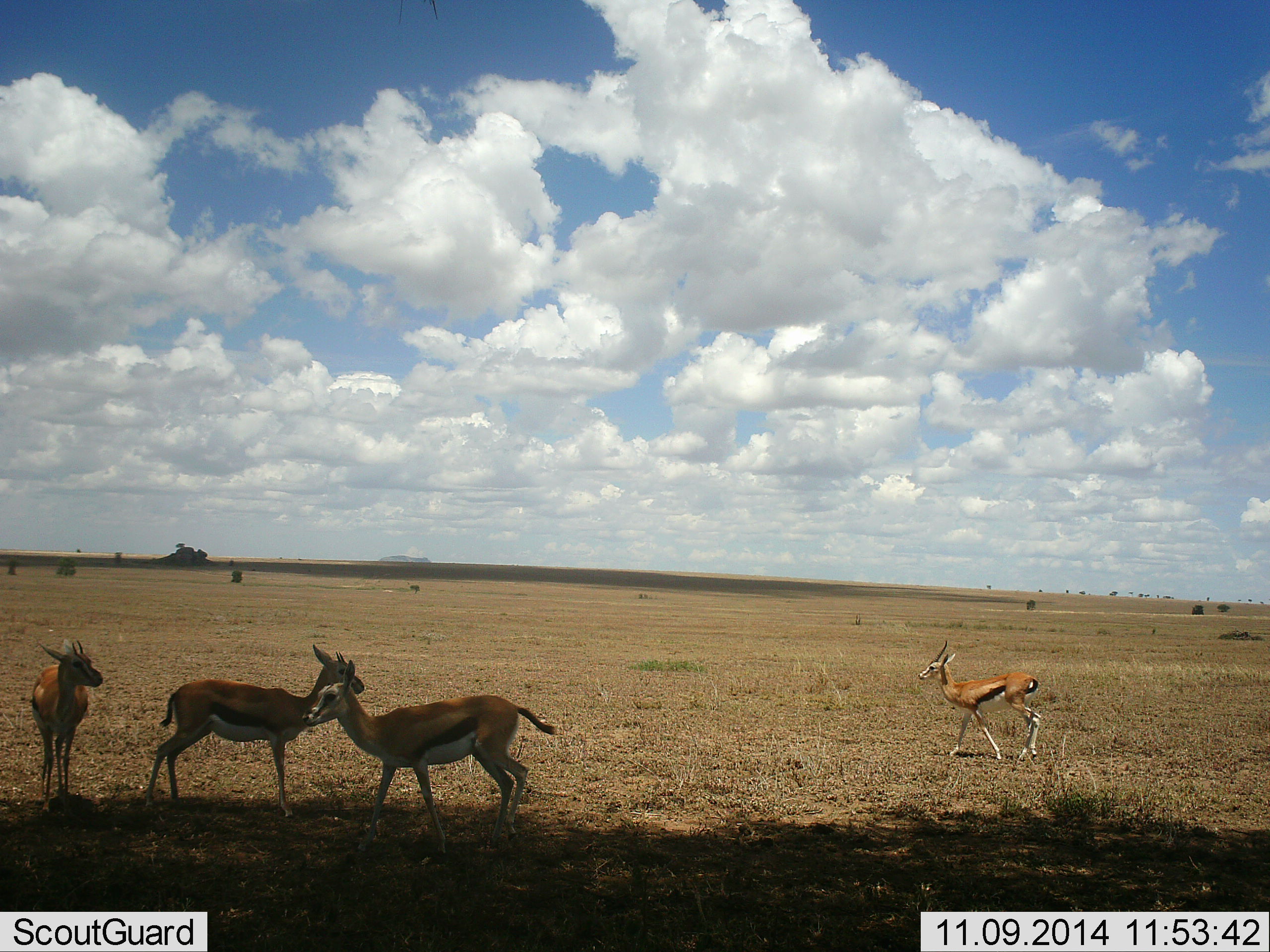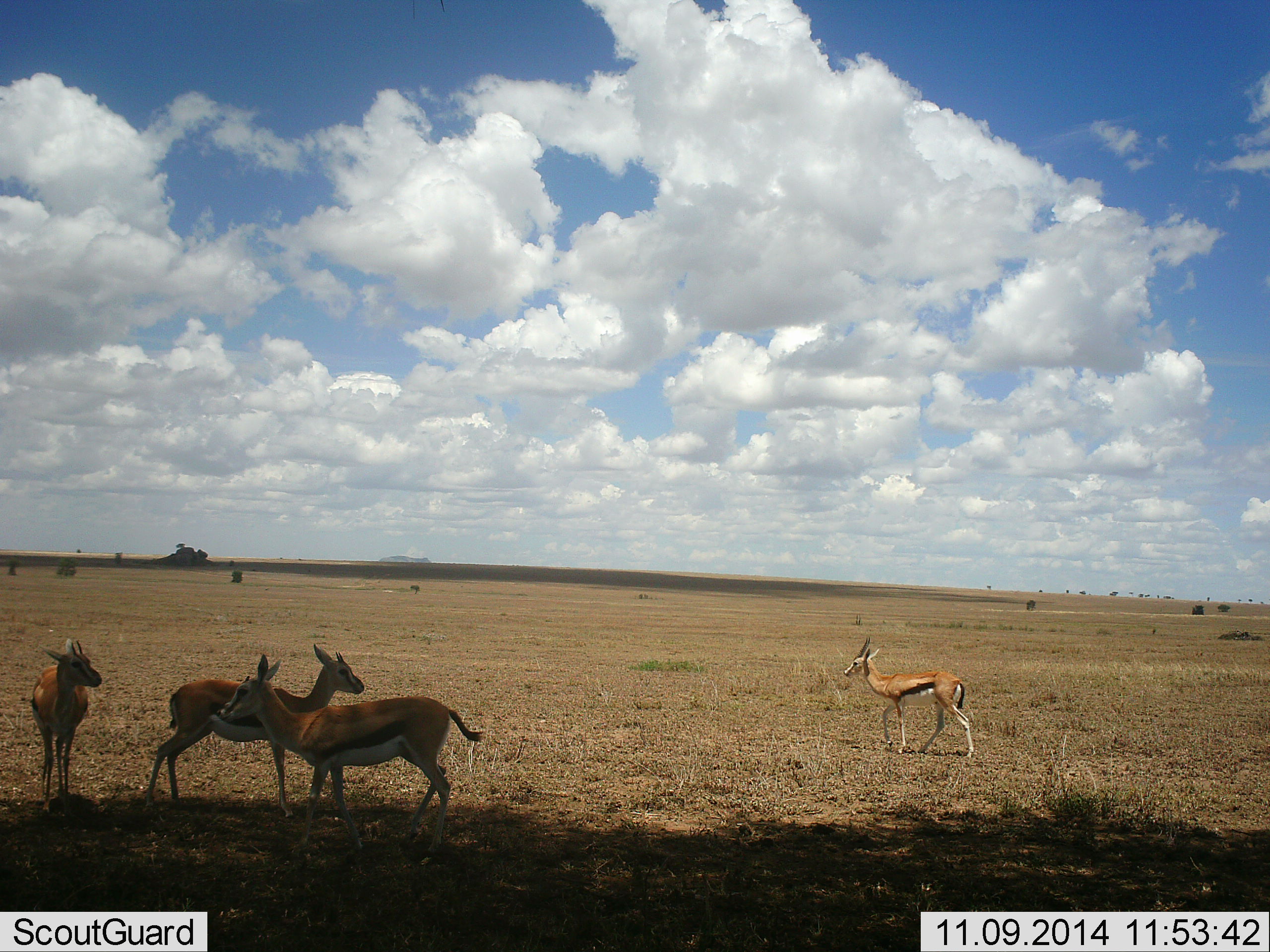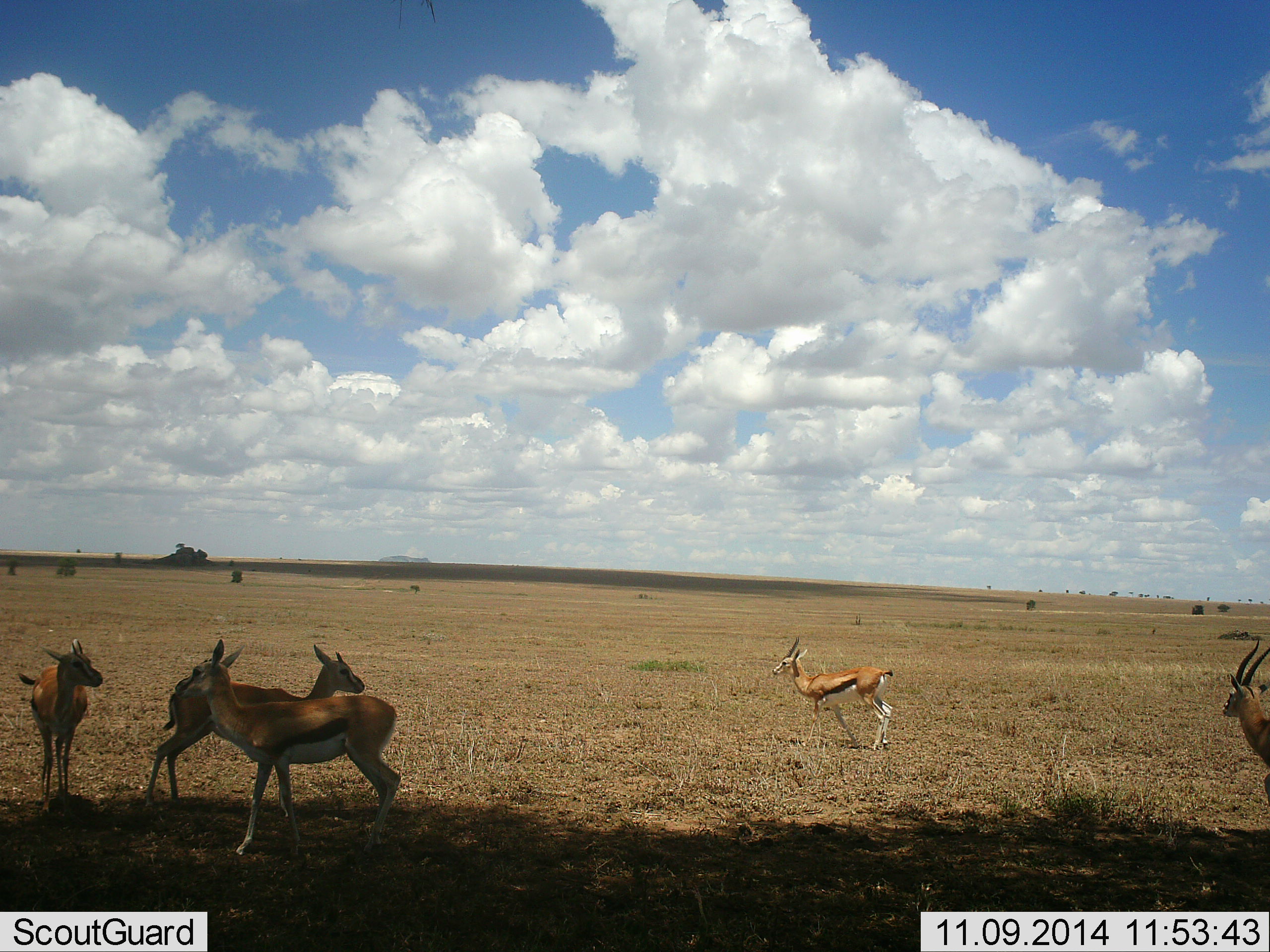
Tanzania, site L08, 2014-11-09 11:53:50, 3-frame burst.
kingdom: Animalia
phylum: Chordata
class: Mammalia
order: Artiodactyla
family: Bovidae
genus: Eudorcas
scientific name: Eudorcas thomsonii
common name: thomson's gazelle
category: gazellethomsons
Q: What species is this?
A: Gazellethomsons (thomson's gazelle) (Eudorcas thomsonii).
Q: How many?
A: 4.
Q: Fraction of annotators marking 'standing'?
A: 91%.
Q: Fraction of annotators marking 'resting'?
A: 0%.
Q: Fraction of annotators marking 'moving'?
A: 55%.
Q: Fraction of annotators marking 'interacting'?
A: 0%.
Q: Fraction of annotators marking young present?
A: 0%.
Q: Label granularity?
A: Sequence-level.